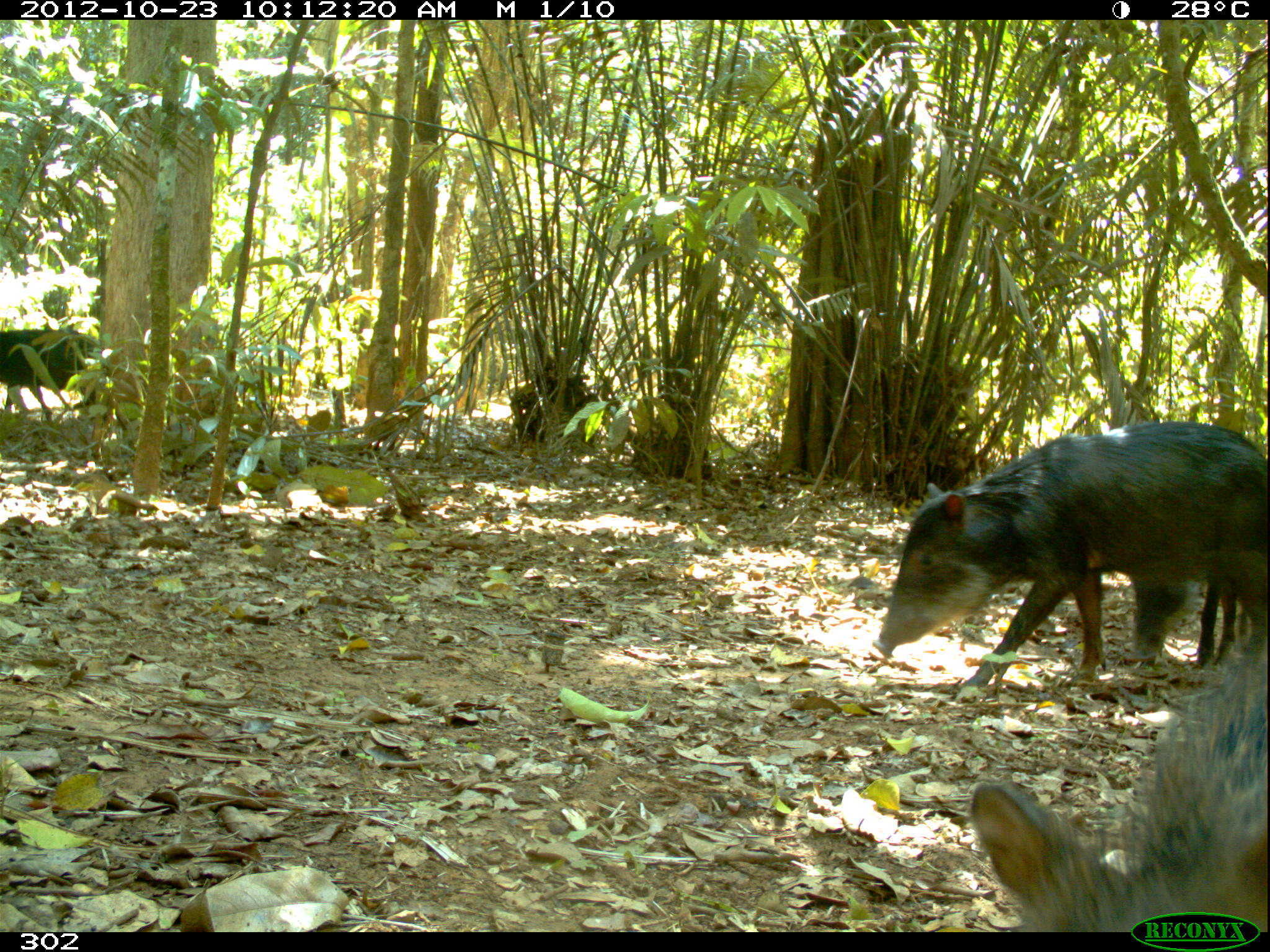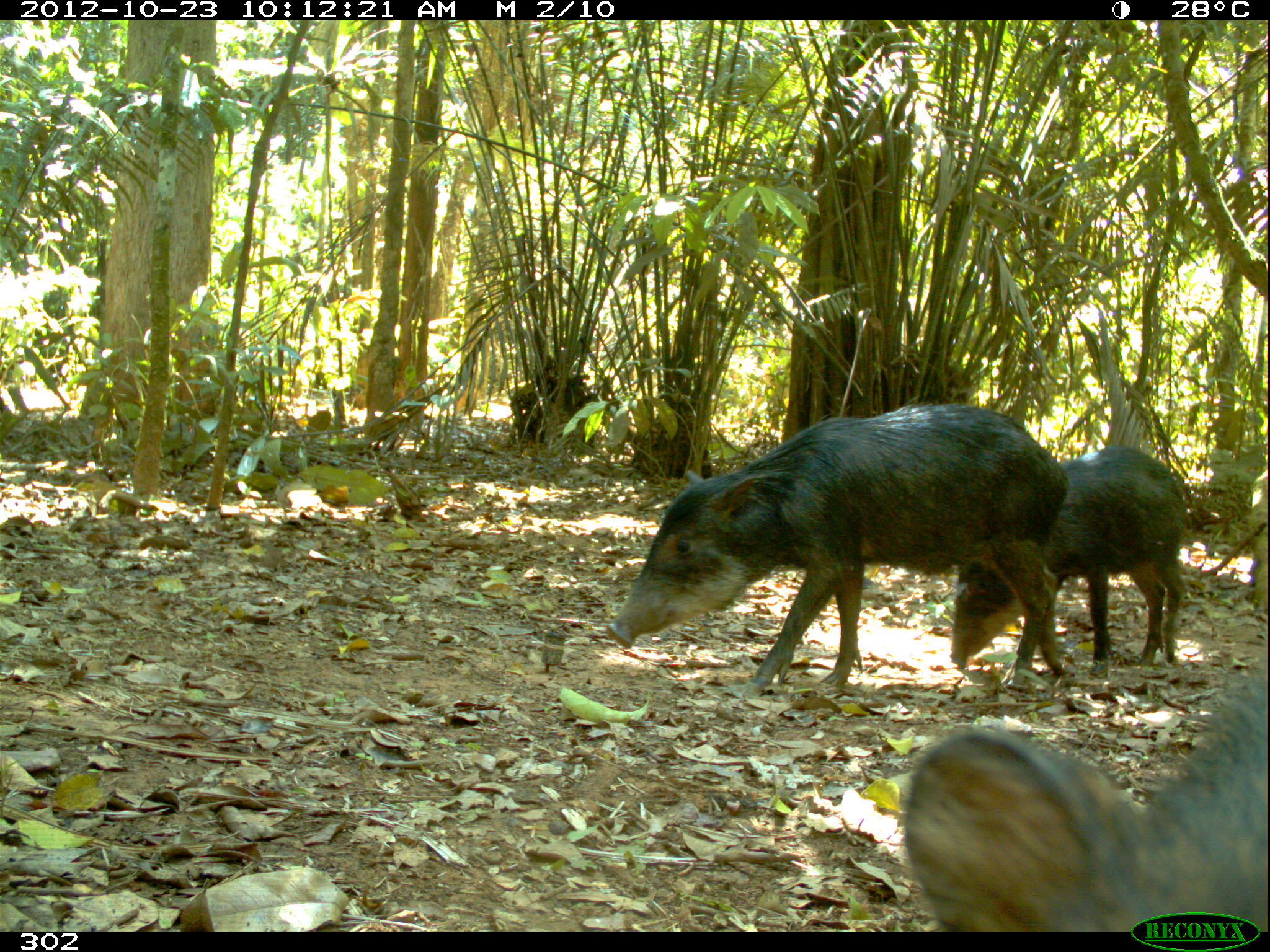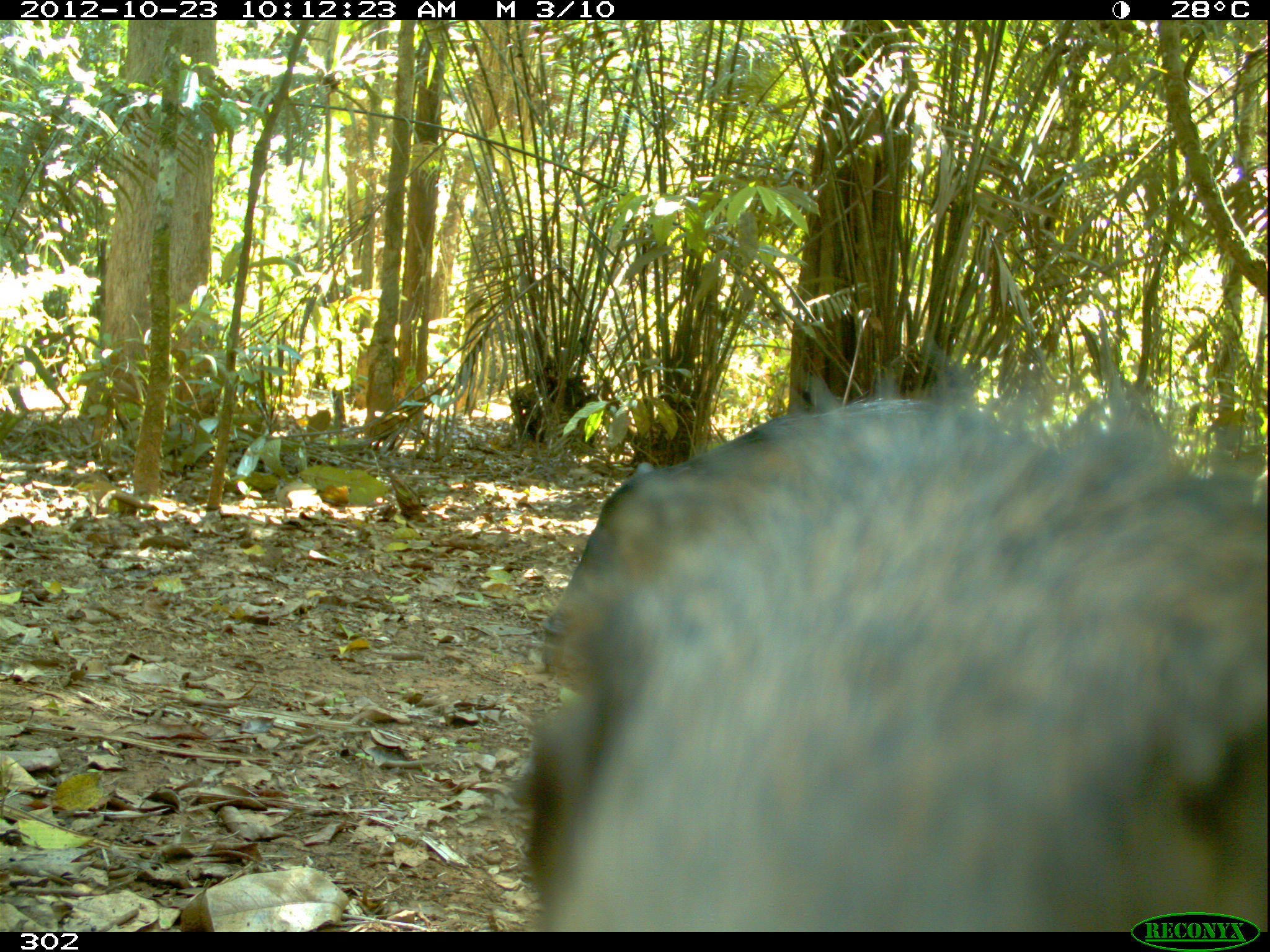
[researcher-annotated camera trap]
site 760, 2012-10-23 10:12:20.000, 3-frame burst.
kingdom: Animalia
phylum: Chordata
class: Mammalia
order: Artiodactyla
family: Tayassuidae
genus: Tayassu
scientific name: Tayassu pecari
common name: white-lipped peccary